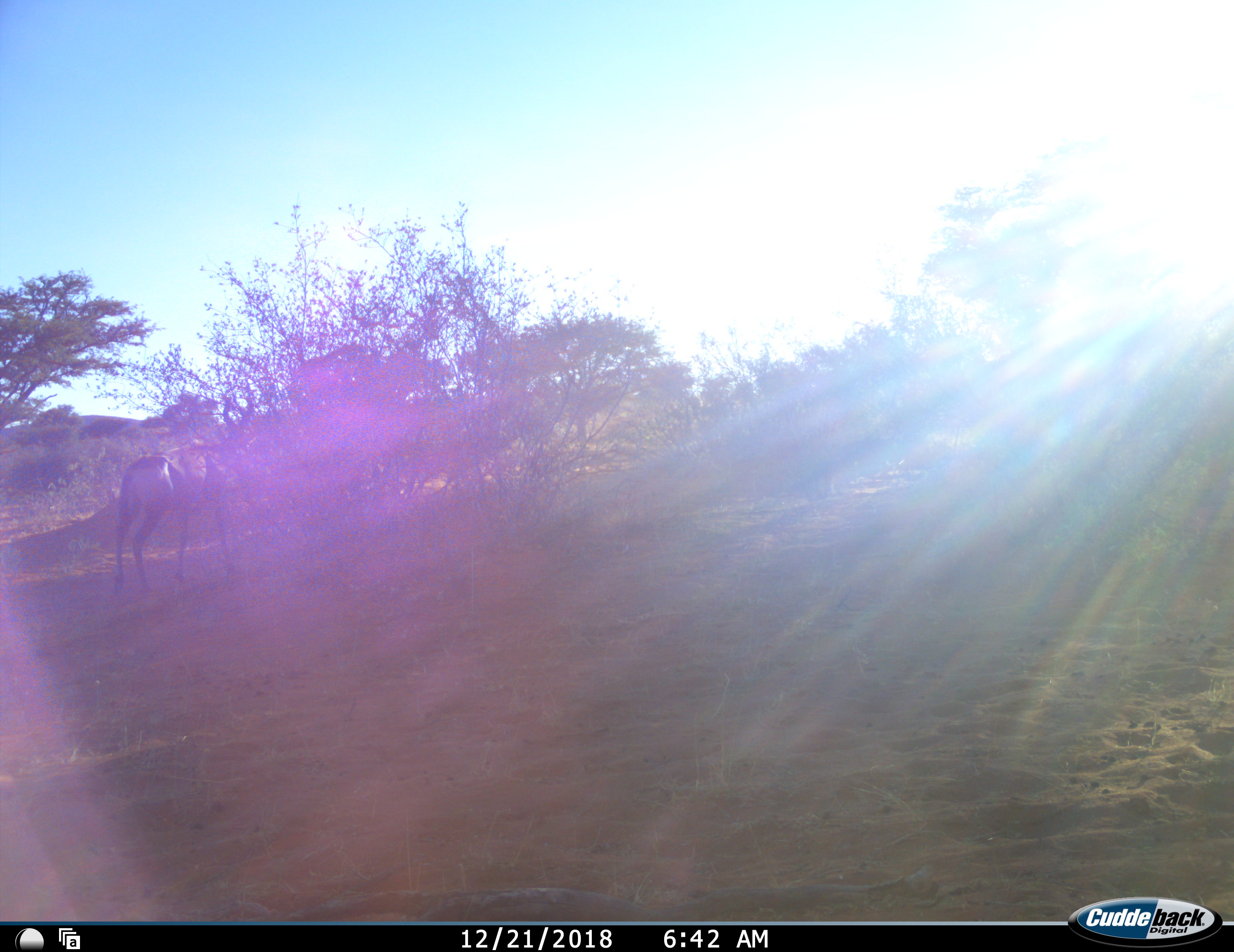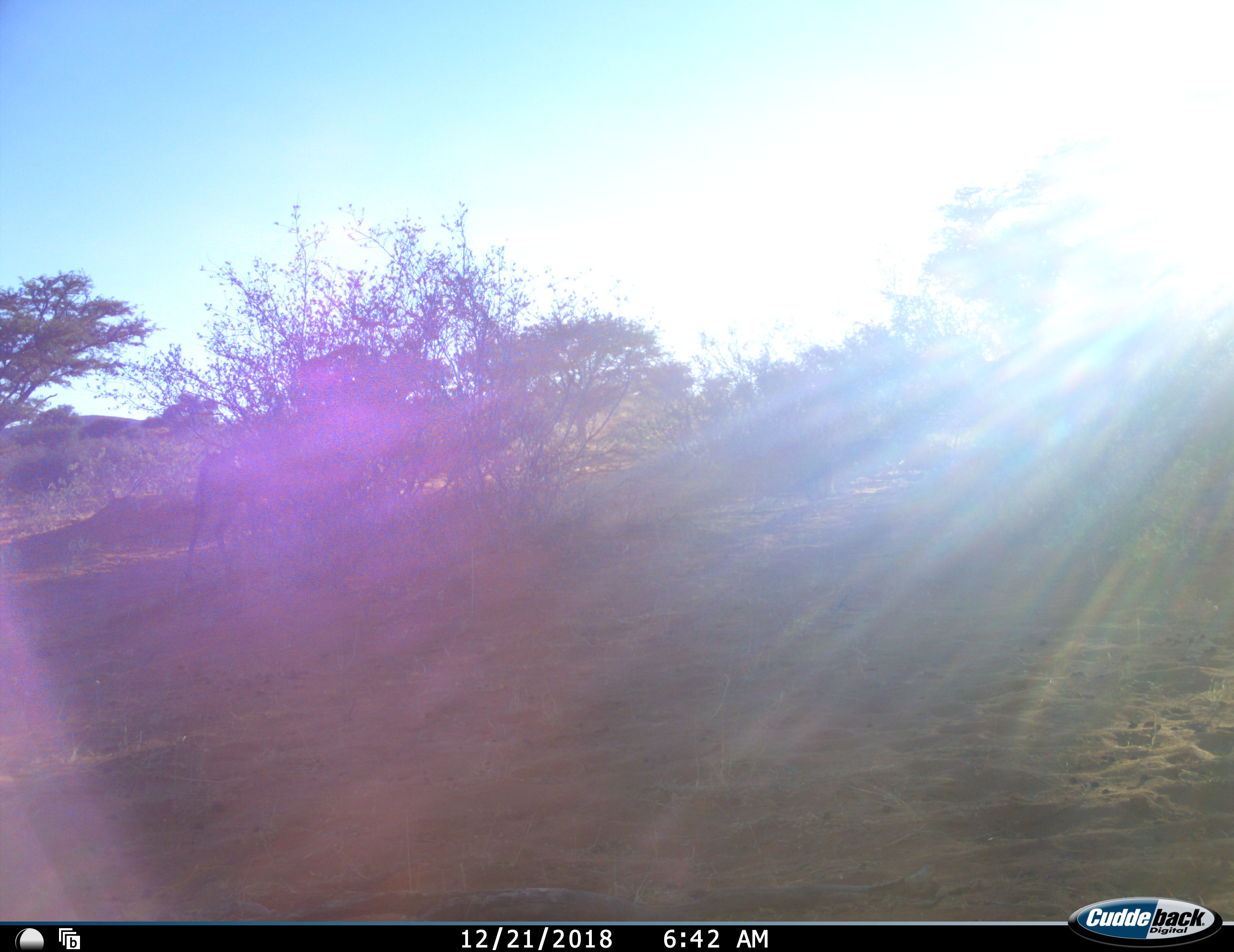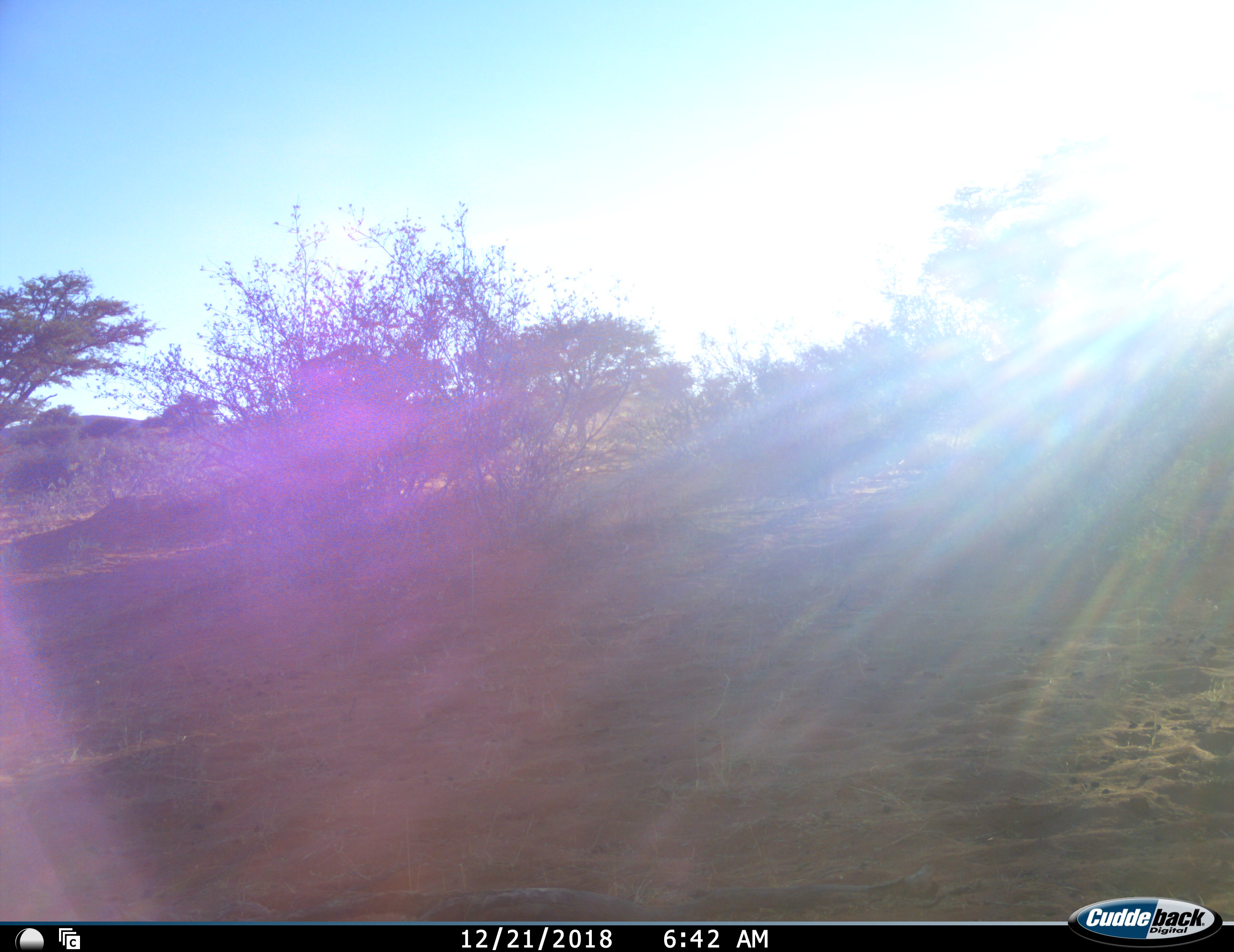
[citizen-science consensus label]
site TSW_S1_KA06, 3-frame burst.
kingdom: Animalia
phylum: Chordata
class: Mammalia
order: Artiodactyla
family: Bovidae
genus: Alcelaphus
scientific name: Alcelaphus buselaphus caama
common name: red hartebeest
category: hartebeestred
Hartebeestred (red hartebeest) (Alcelaphus buselaphus caama), count 1. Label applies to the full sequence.